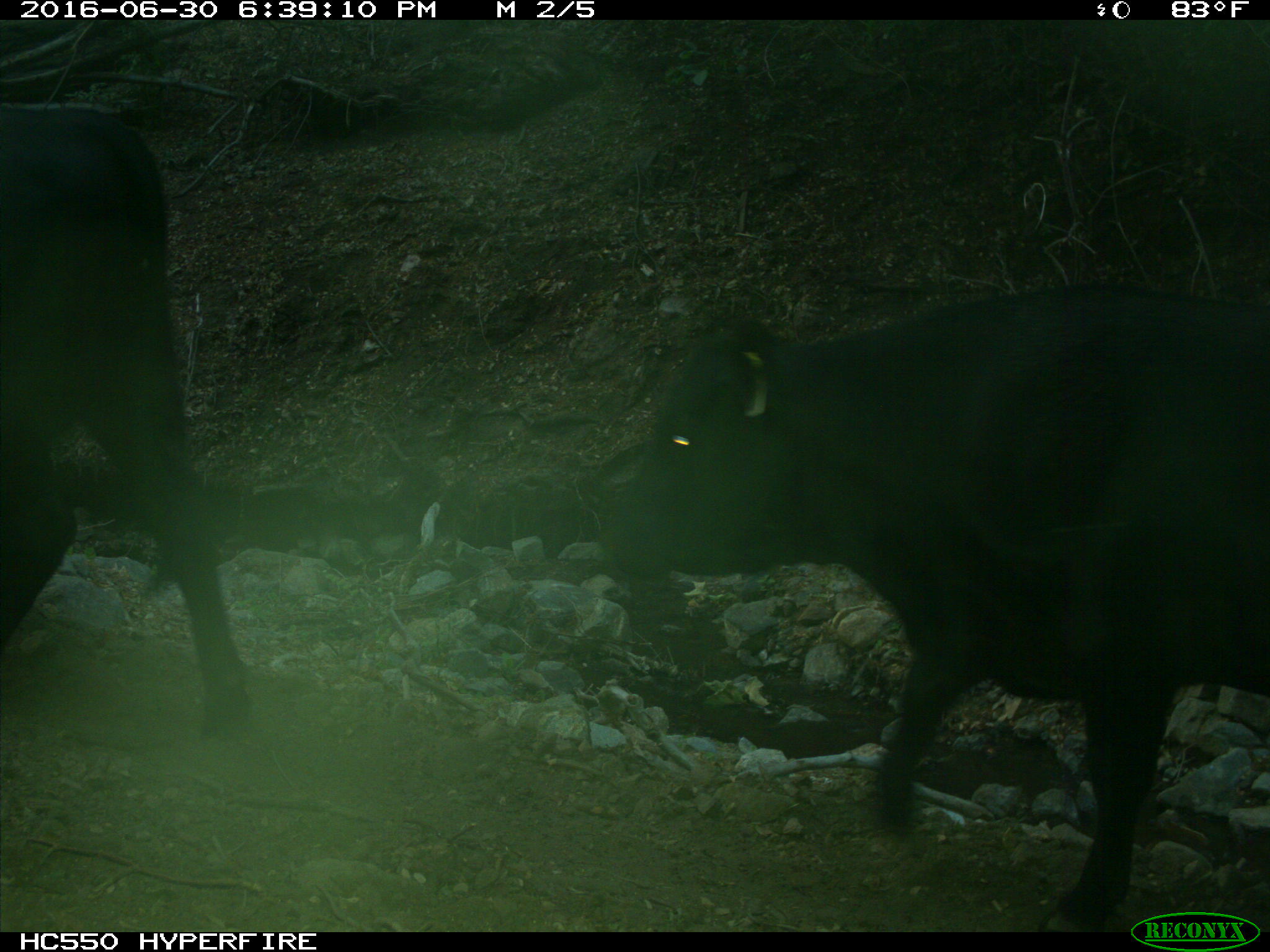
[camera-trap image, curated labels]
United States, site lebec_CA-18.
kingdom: Animalia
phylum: Chordata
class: Mammalia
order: Artiodactyla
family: Bovidae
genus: Bos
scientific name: Bos taurus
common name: domestic cow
Bos taurus (domestic cow).